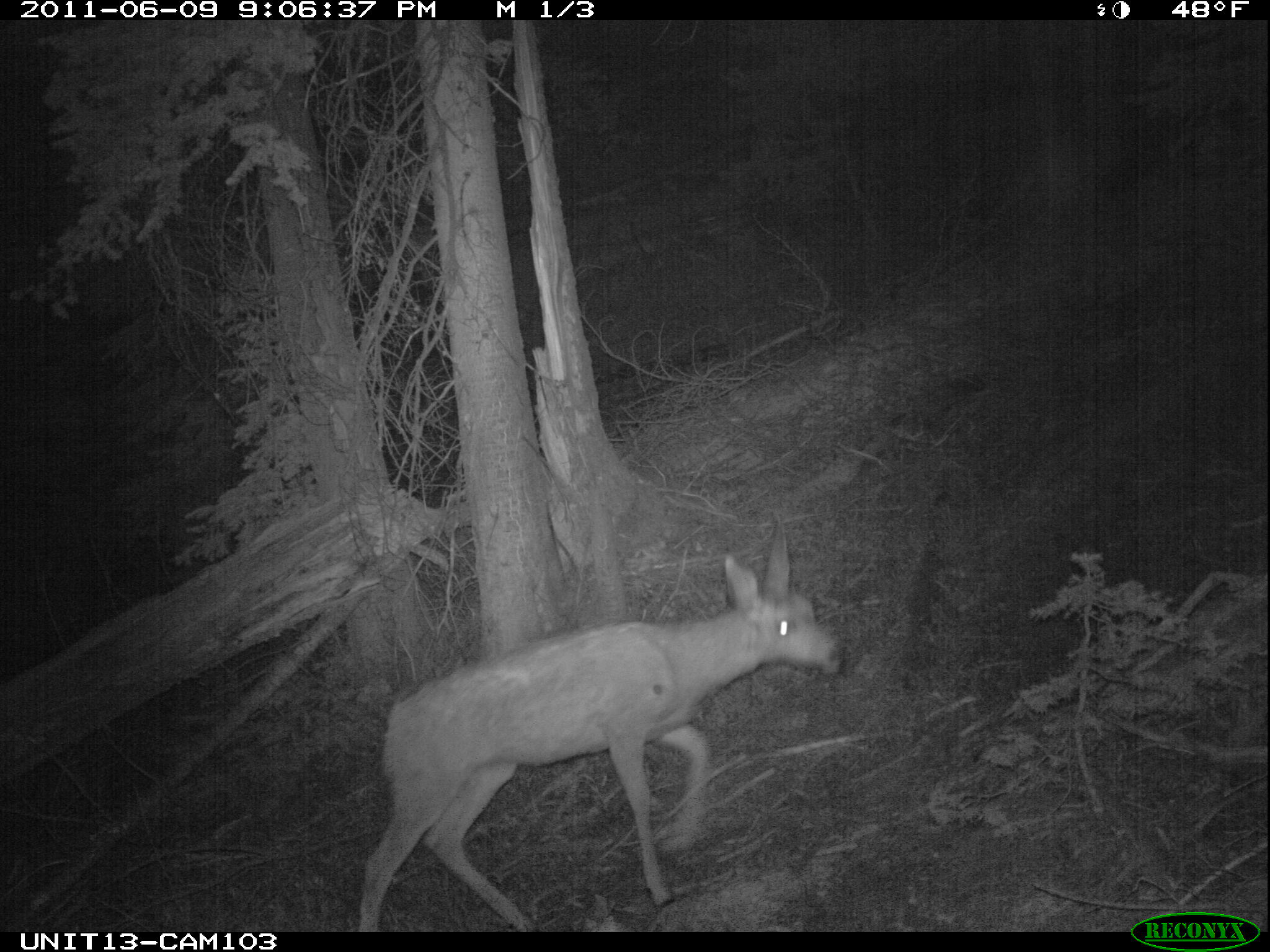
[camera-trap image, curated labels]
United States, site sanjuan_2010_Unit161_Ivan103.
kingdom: Animalia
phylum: Chordata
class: Mammalia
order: Artiodactyla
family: Cervidae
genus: Odocoileus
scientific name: Odocoileus hemionus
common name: mule deer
Odocoileus hemionus (mule deer).